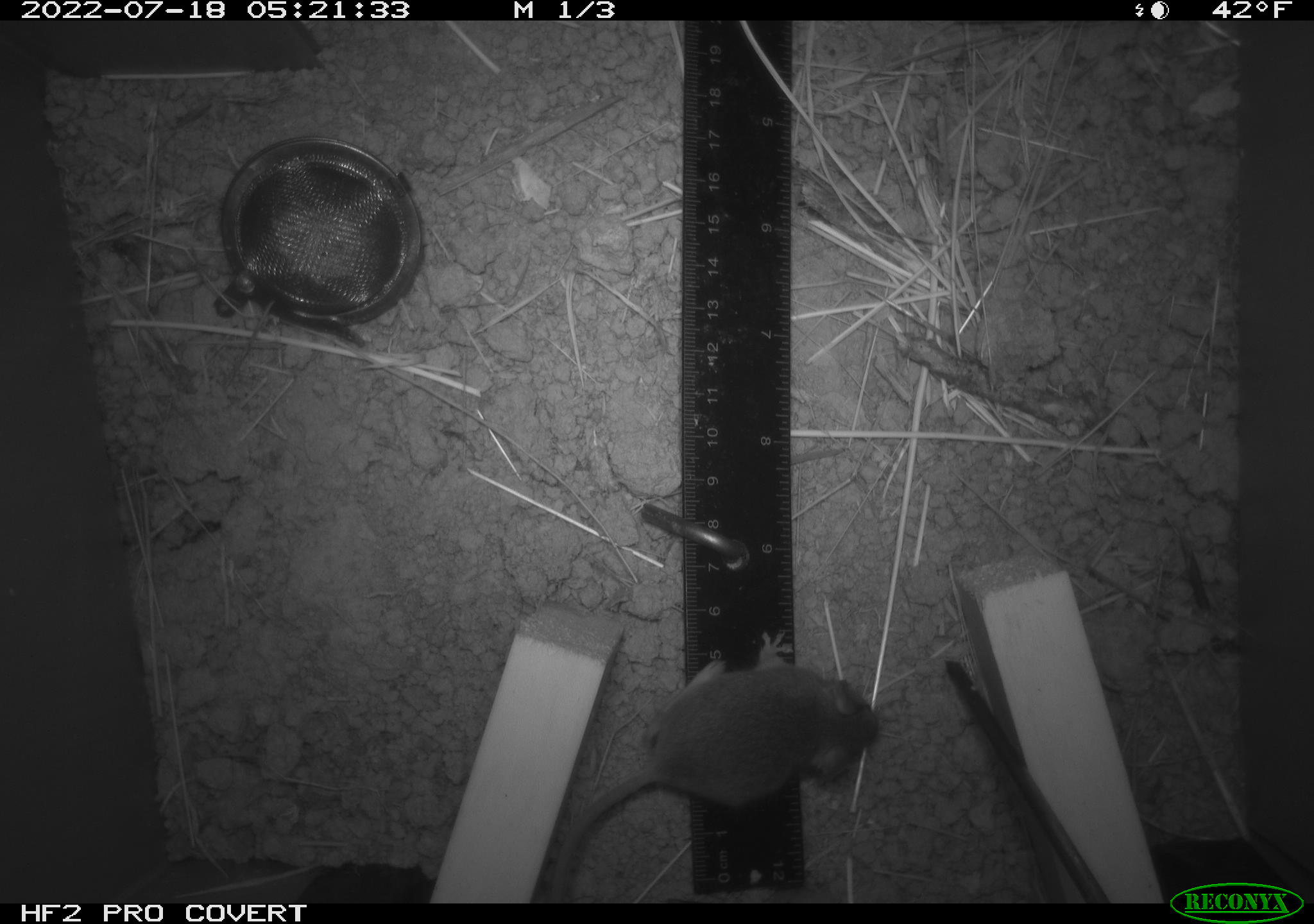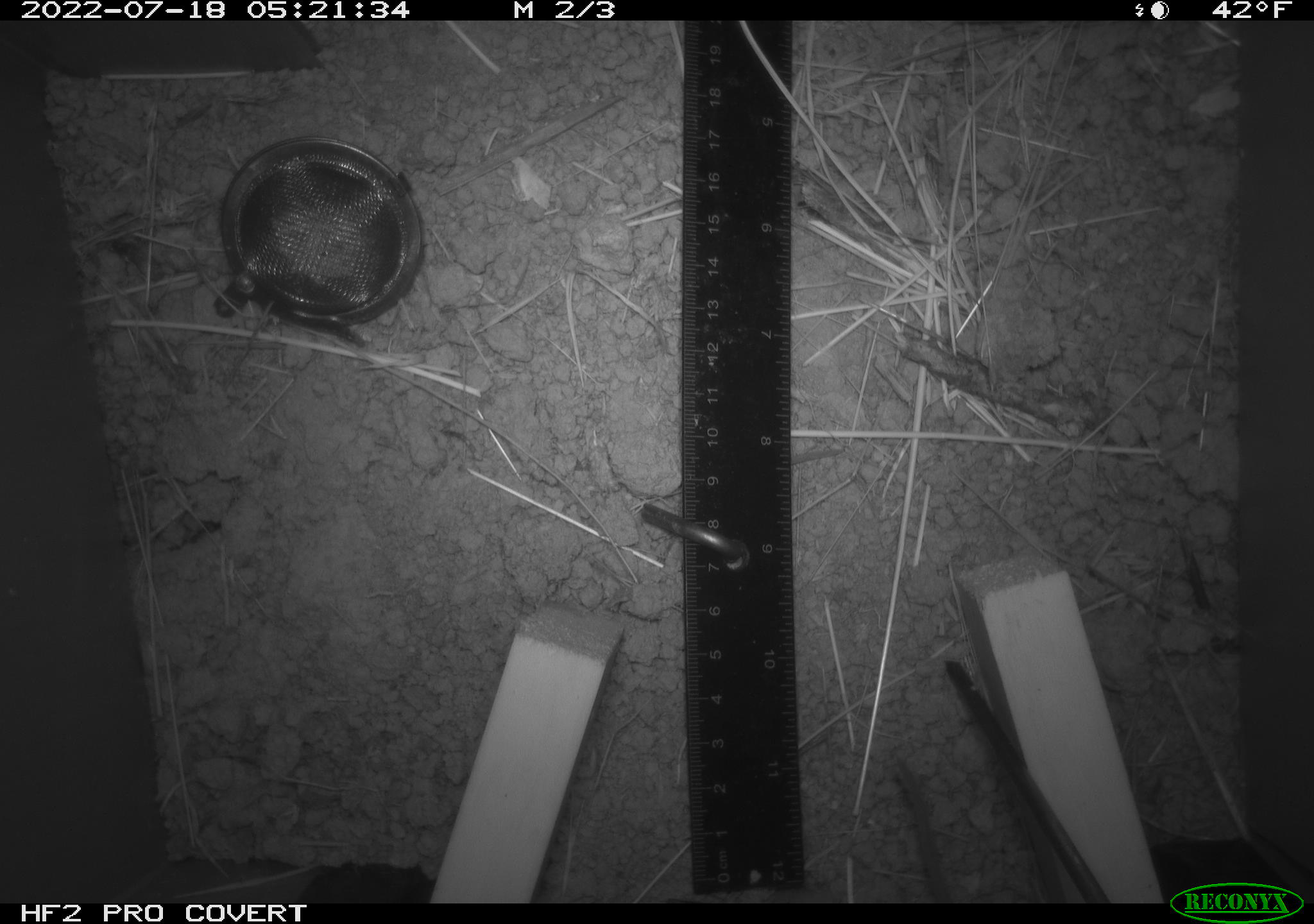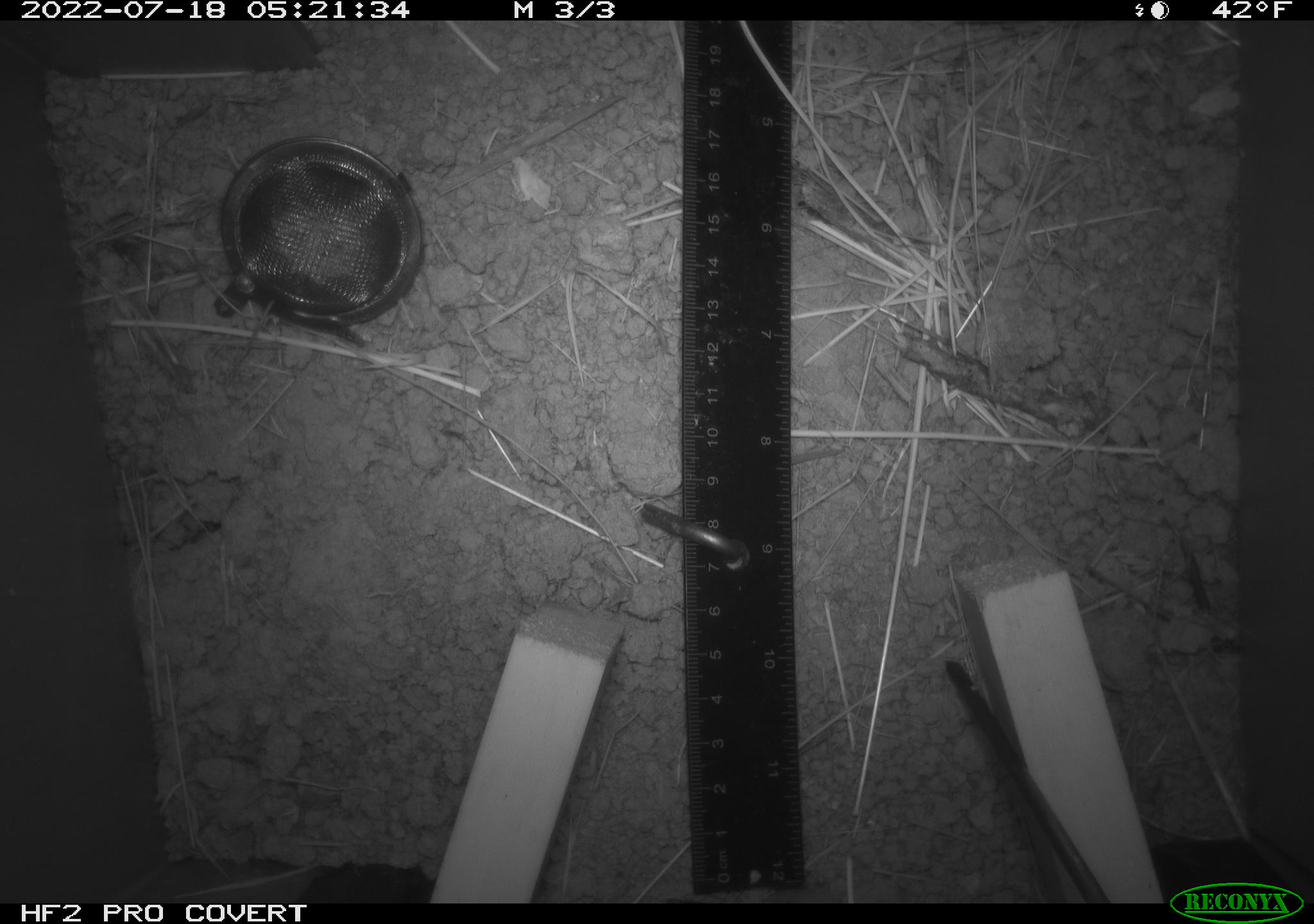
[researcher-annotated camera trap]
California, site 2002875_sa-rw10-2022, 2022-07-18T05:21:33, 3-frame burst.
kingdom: Animalia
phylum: Chordata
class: Mammalia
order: Rodentia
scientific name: Rodentia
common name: mouse species